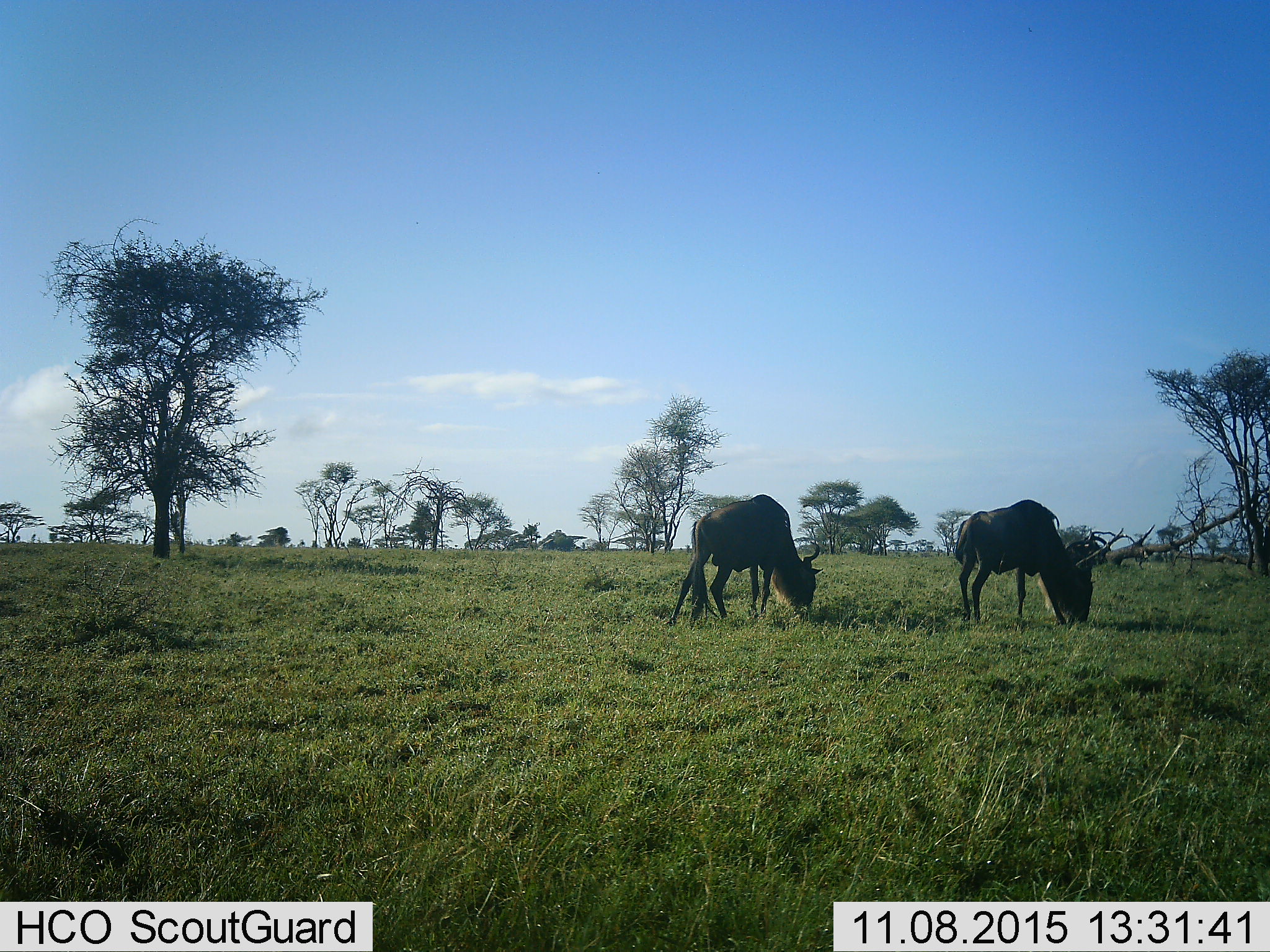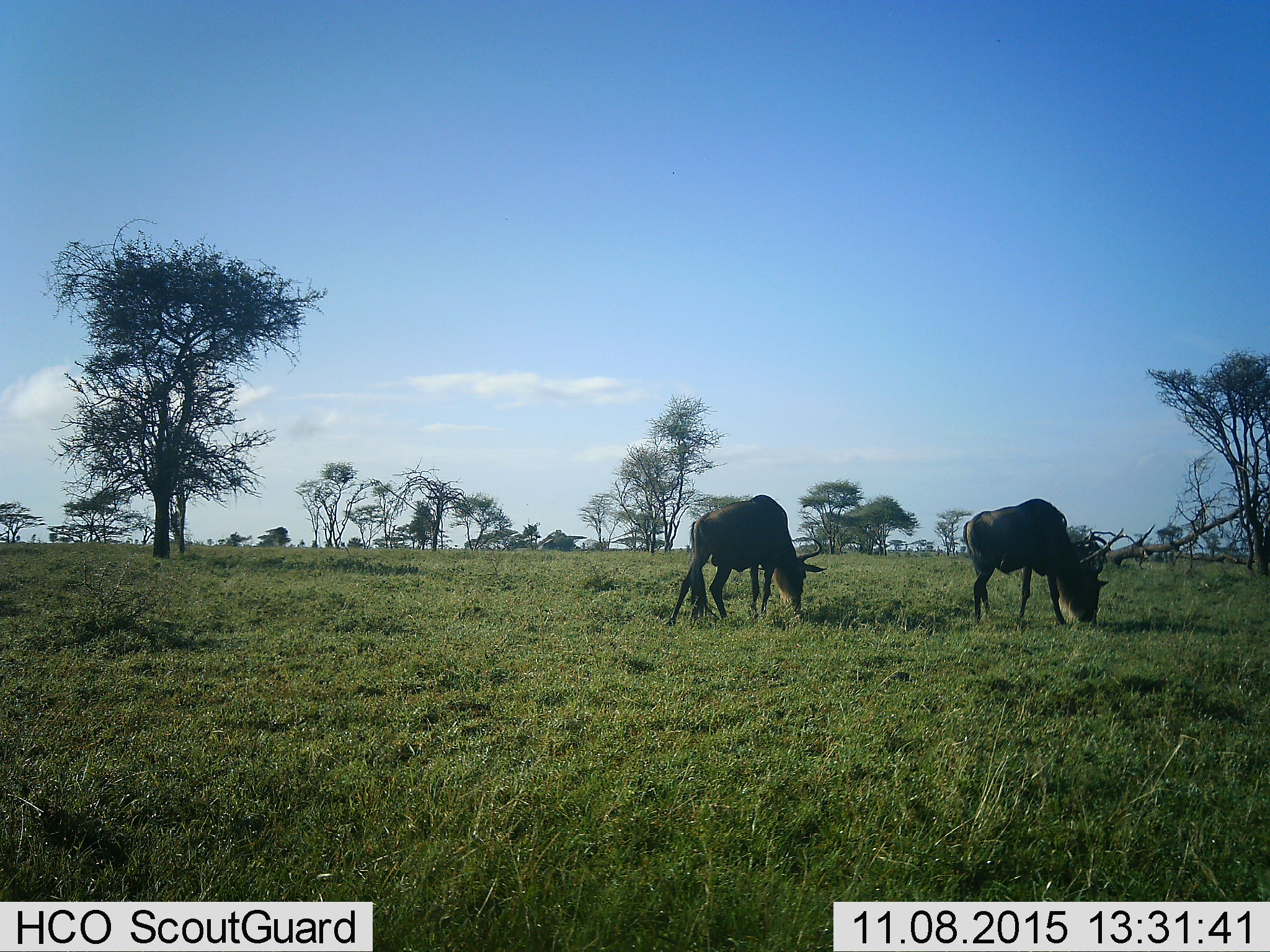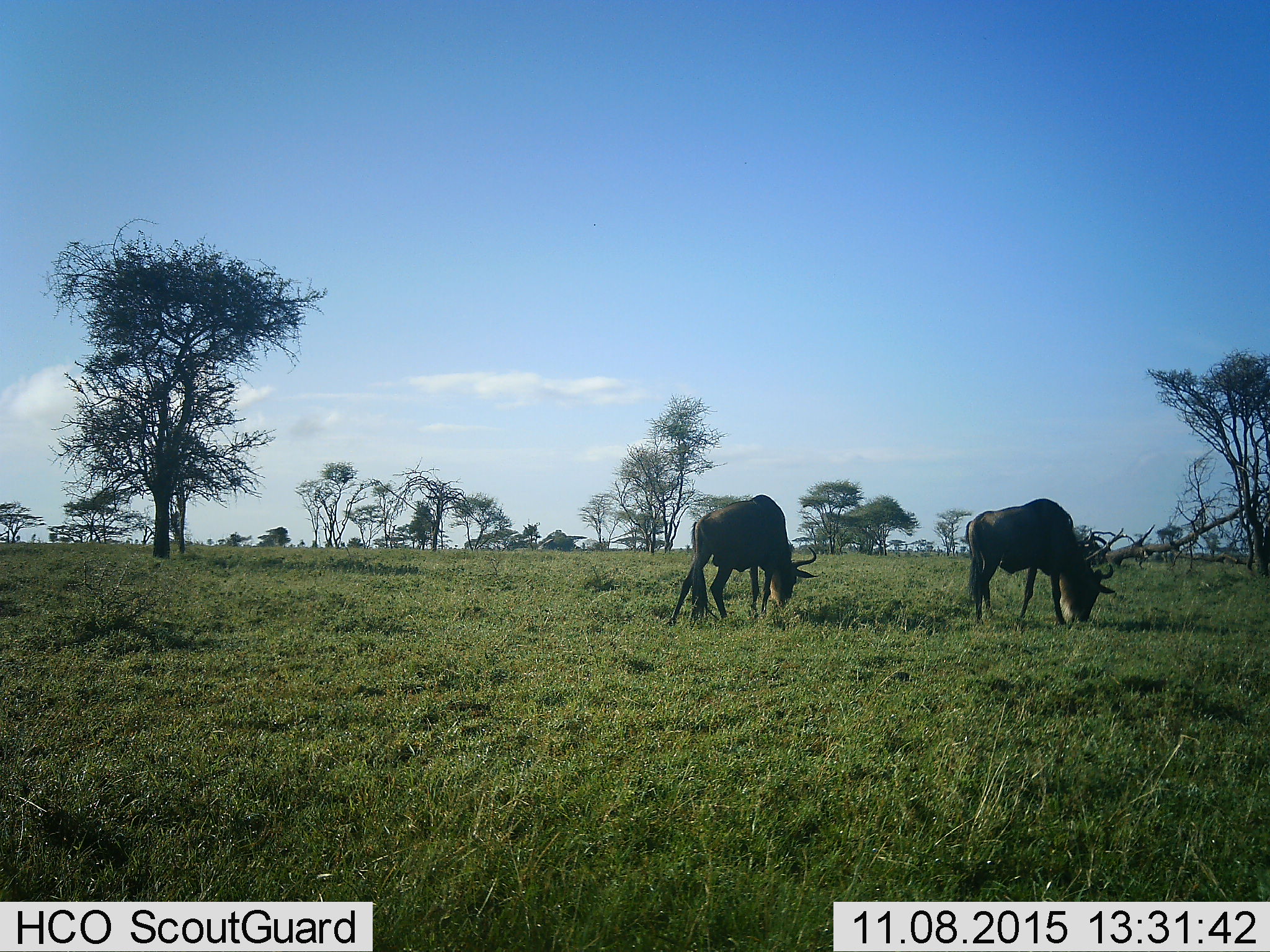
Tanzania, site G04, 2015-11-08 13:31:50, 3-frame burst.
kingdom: Animalia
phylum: Chordata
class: Mammalia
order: Artiodactyla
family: Bovidae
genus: Connochaetes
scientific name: Connochaetes taurinus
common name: blue wildebeest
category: wildebeest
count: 2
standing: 29%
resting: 0%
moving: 7%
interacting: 0%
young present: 0%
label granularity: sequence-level